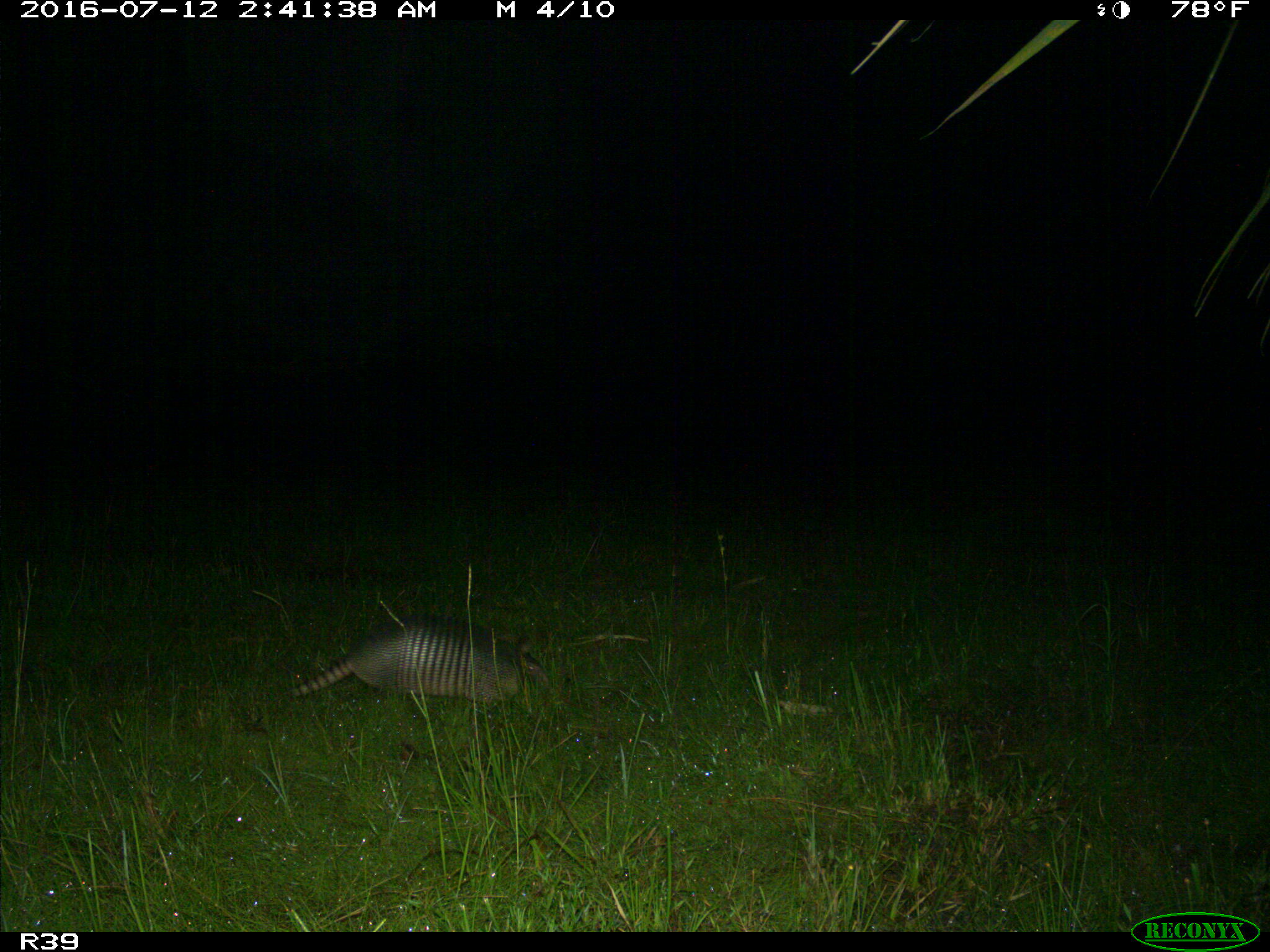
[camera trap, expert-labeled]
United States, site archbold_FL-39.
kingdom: Animalia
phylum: Chordata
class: Mammalia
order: Cingulata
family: Dasypodidae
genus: Dasypus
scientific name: Dasypus novemcinctus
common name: nine-banded armadillo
Dasypus novemcinctus (nine-banded armadillo).